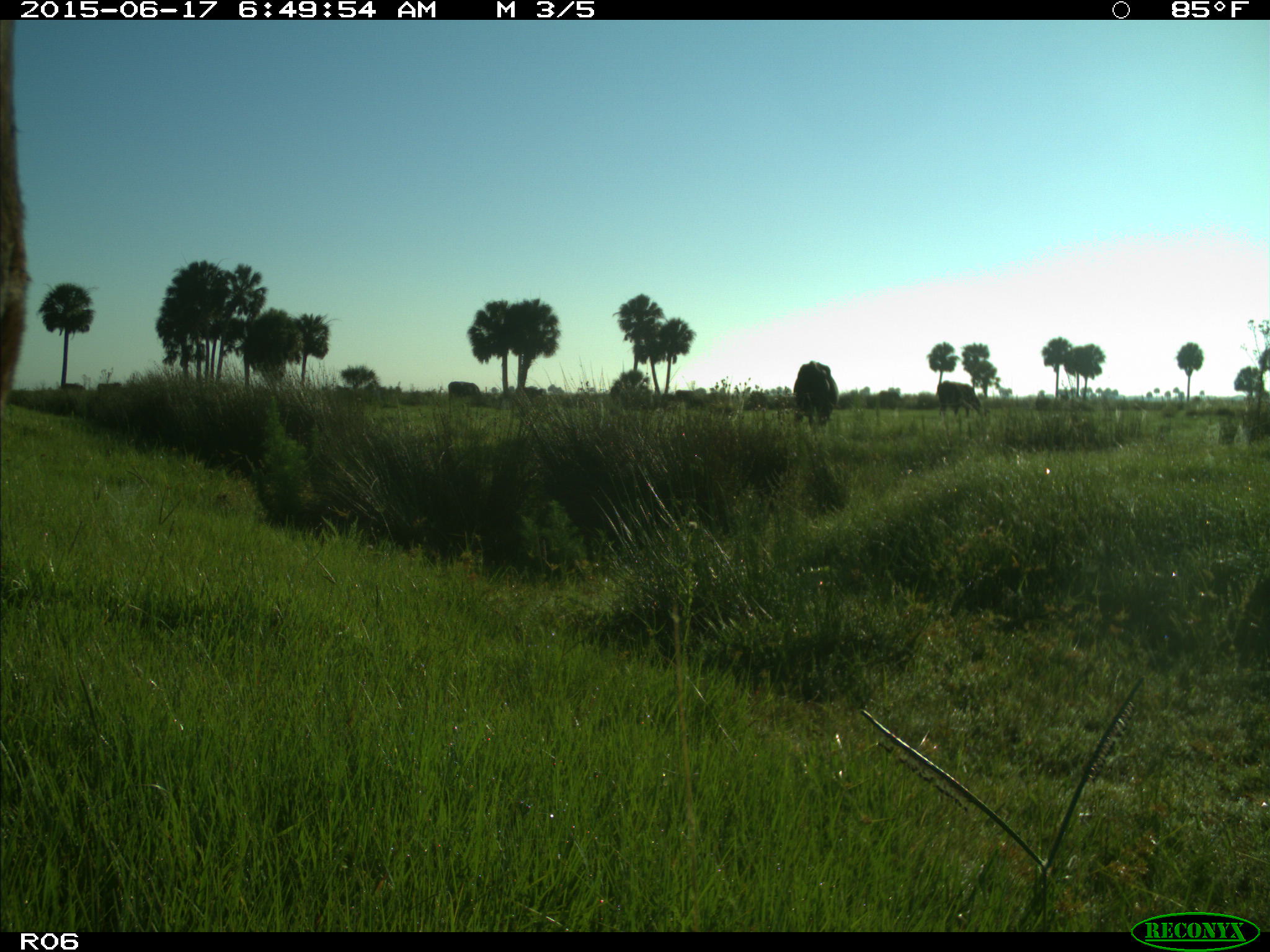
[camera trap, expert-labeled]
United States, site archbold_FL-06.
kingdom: Animalia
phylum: Chordata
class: Mammalia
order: Artiodactyla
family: Bovidae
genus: Bos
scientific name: Bos taurus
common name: domestic cow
Bos taurus (domestic cow).